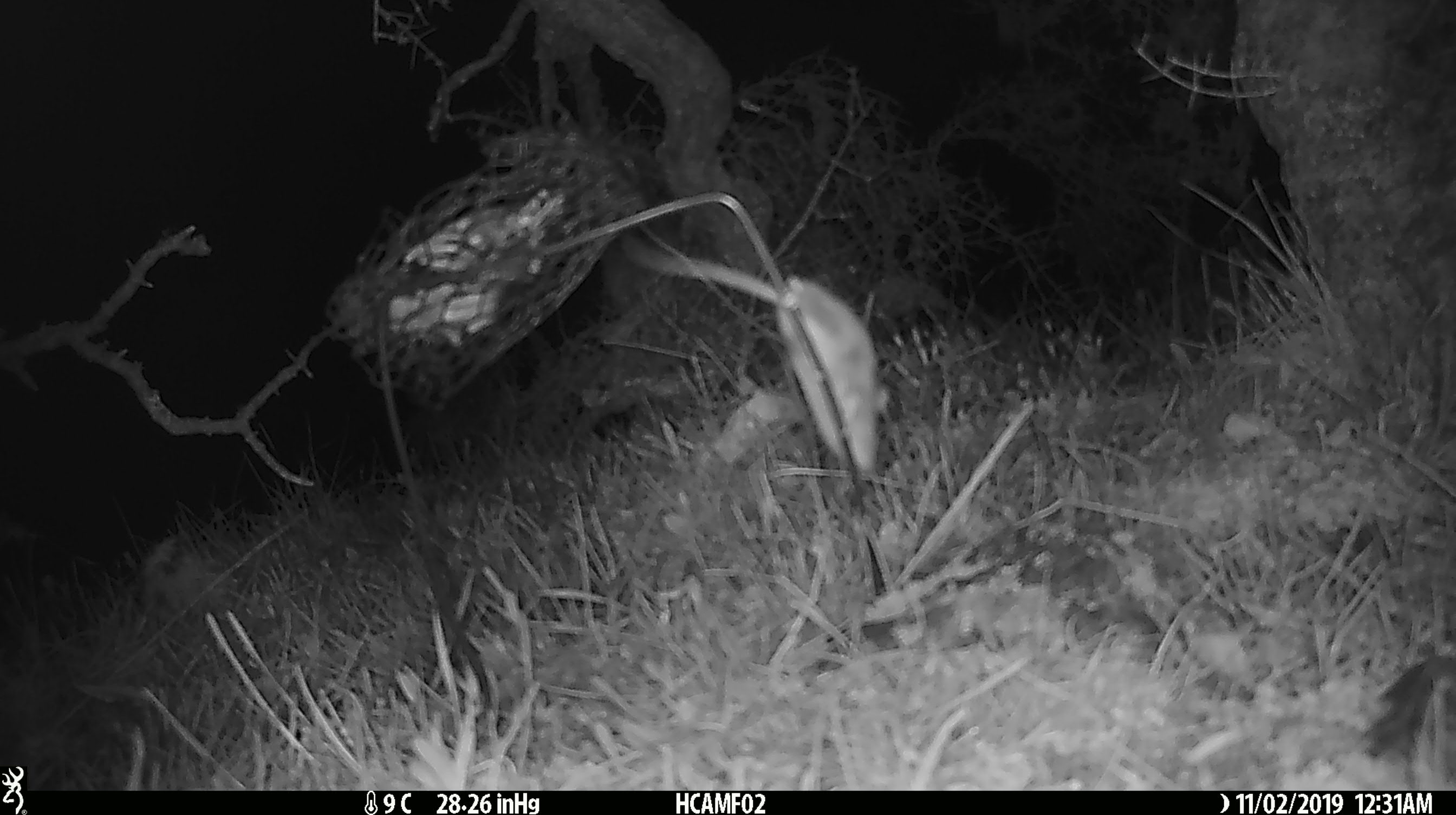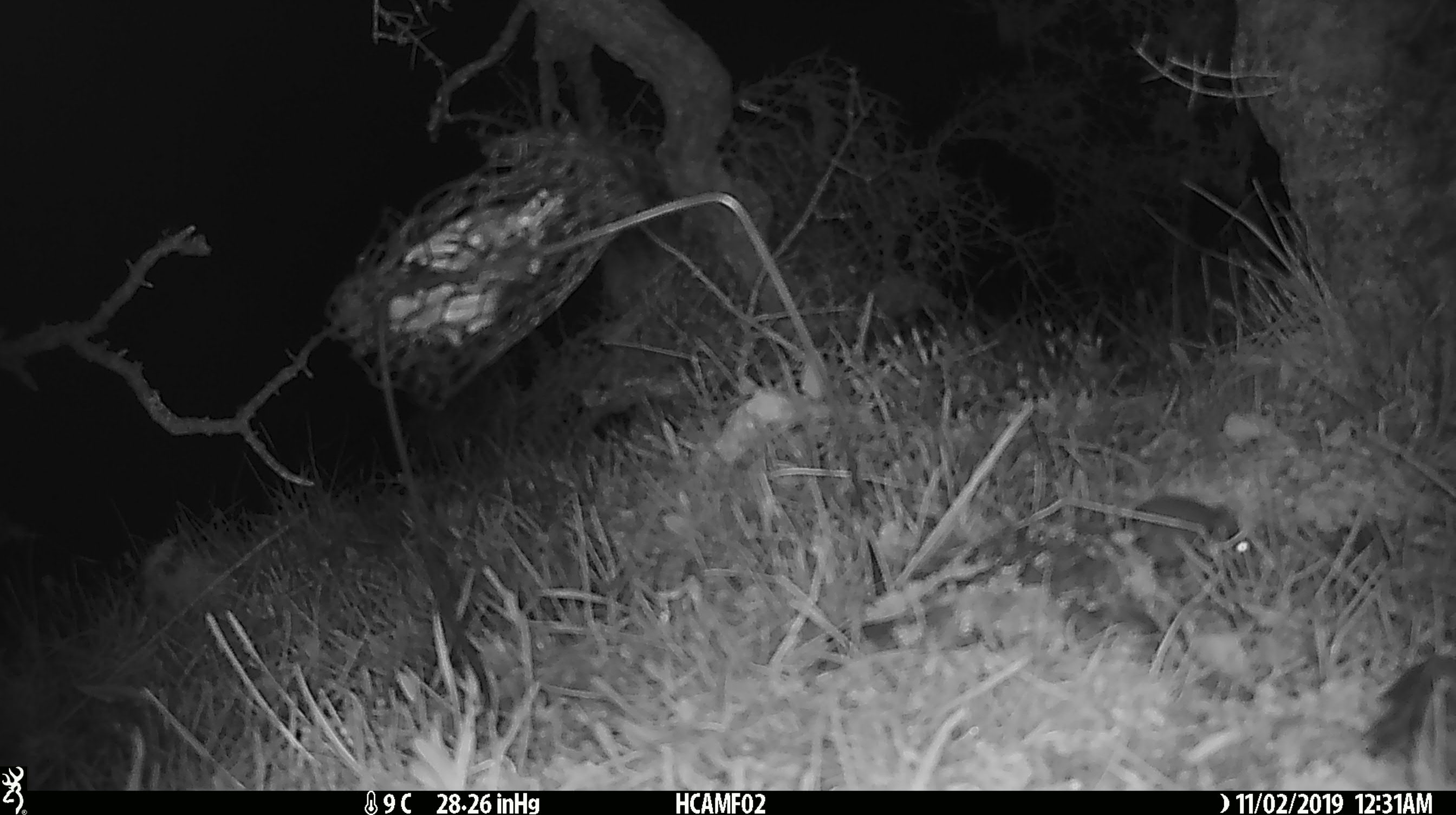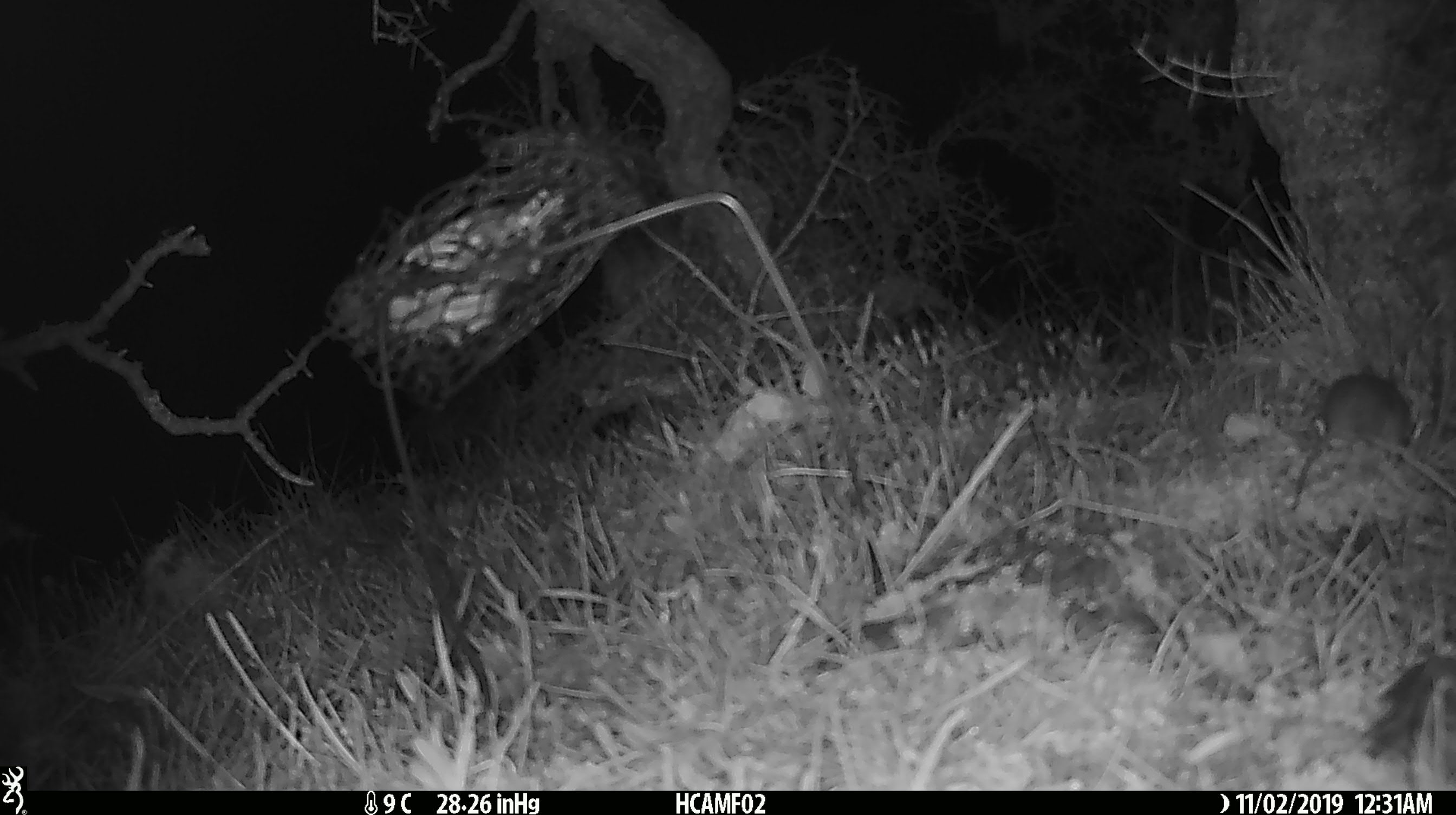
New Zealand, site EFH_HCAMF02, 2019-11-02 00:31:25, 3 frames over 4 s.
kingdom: Animalia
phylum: Chordata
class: Mammalia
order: Rodentia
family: Muridae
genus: Mus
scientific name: Mus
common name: mouse